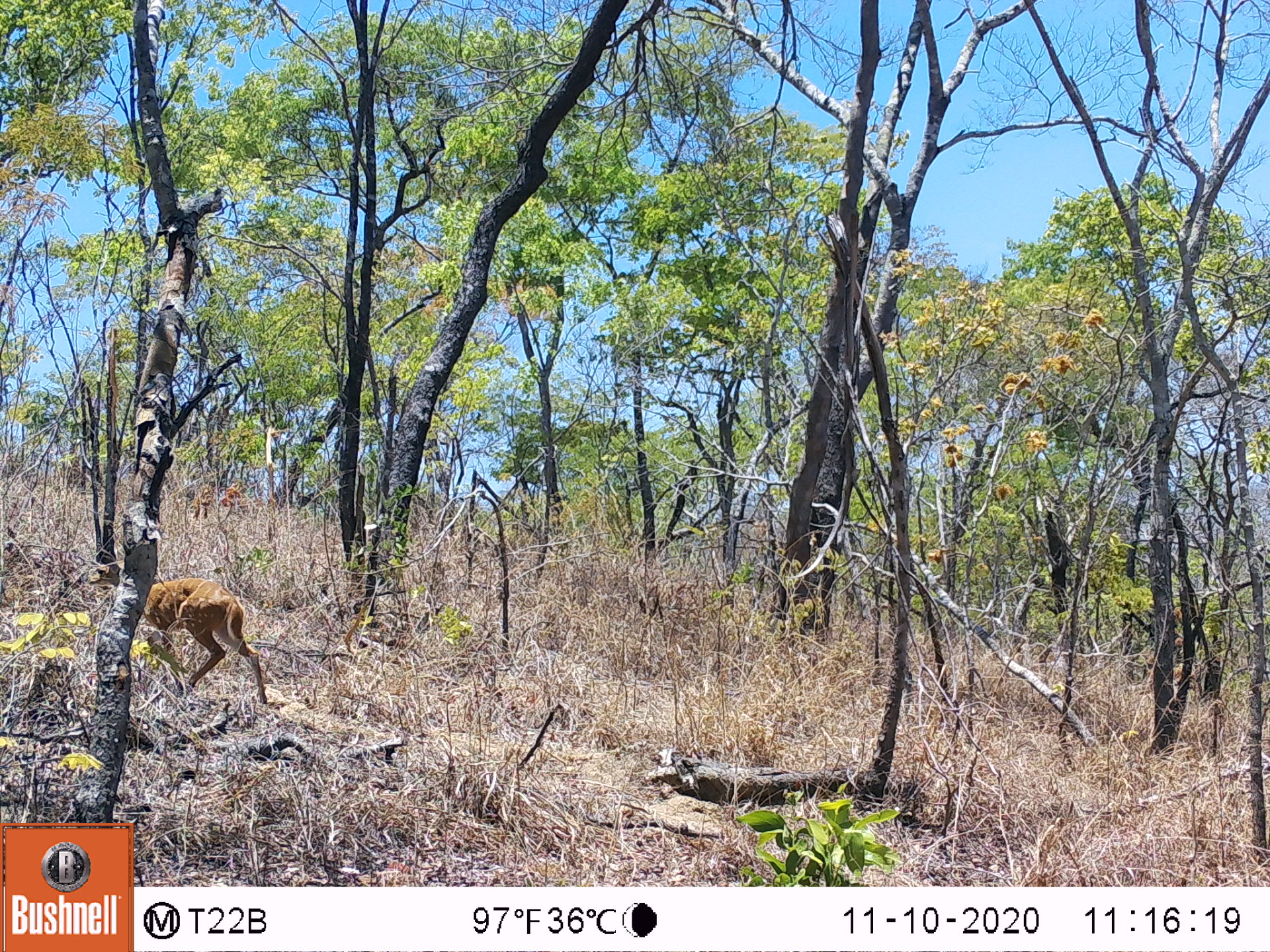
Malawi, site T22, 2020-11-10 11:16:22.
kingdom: Animalia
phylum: Chordata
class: Mammalia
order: Artiodactyla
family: Bovidae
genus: Tragelaphus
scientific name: Tragelaphus sylvaticus sylvaticus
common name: cape bushbuck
Cape bushbuck (Tragelaphus sylvaticus sylvaticus), count 1.